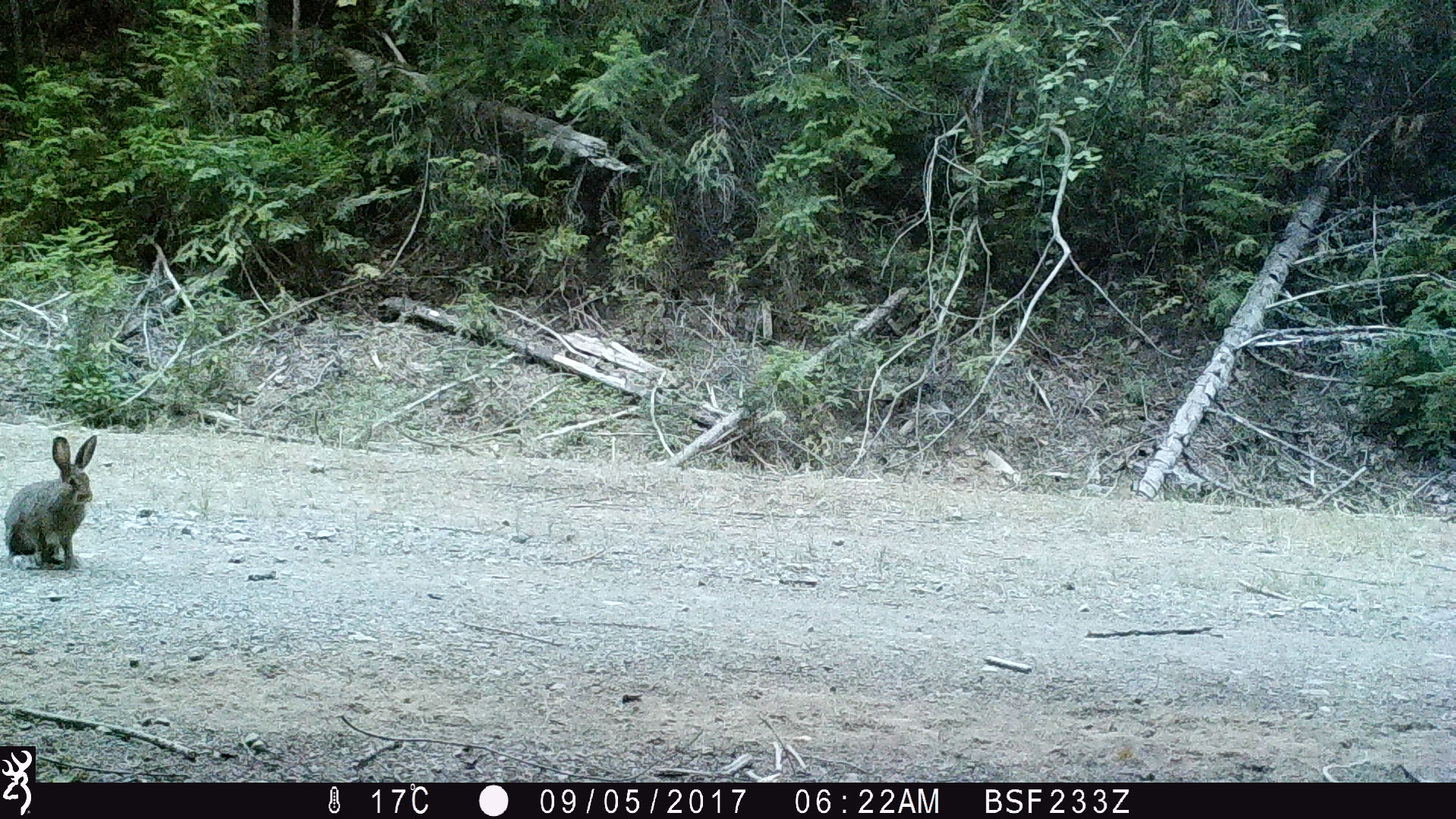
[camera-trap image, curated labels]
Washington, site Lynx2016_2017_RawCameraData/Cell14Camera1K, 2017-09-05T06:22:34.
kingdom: Animalia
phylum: Chordata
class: Mammalia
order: Lagomorpha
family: Leporidae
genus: Lepus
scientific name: Lepus americanus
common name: snowshoe hare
Lepus americanus (snowshoe hare). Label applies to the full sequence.